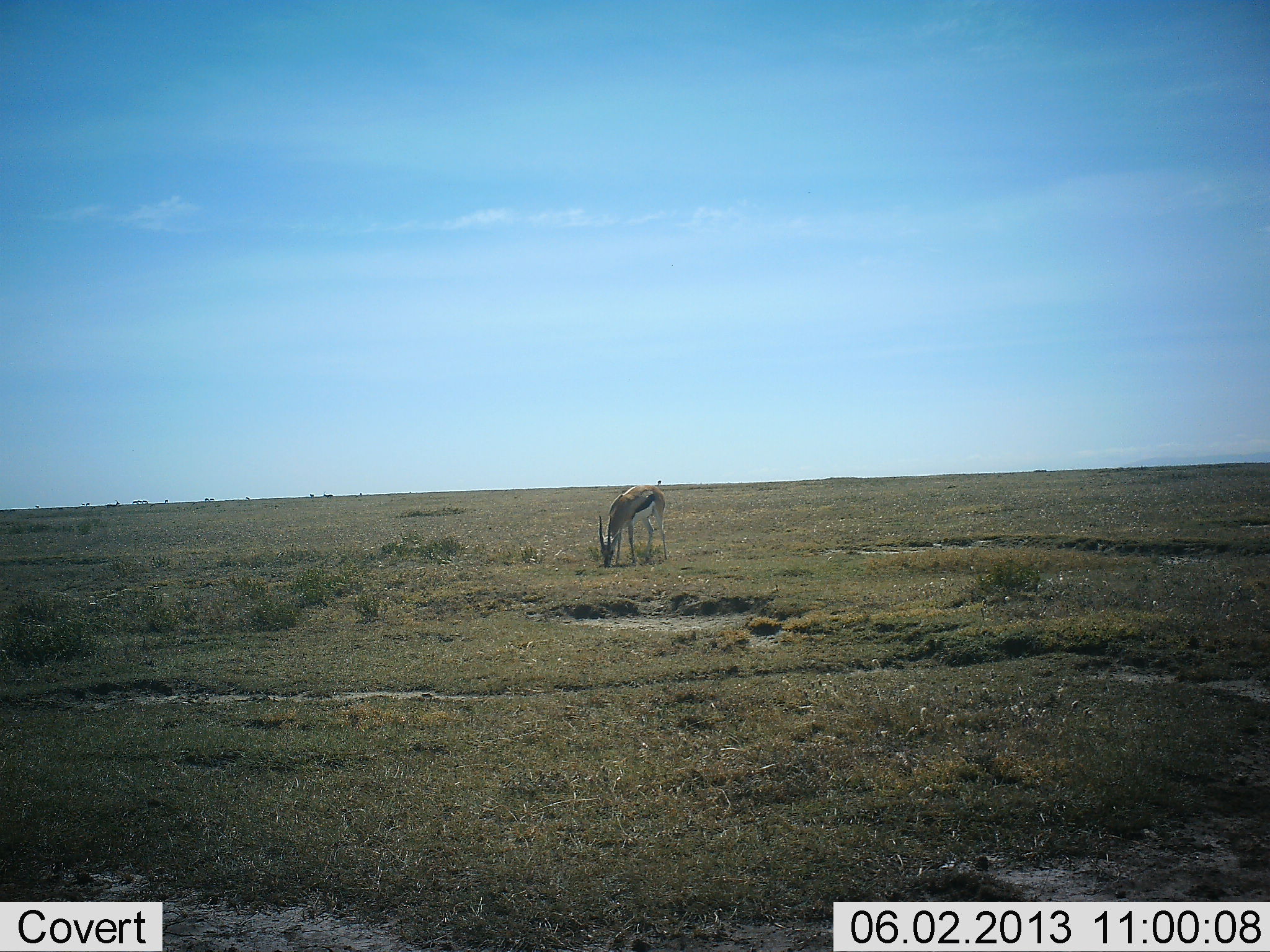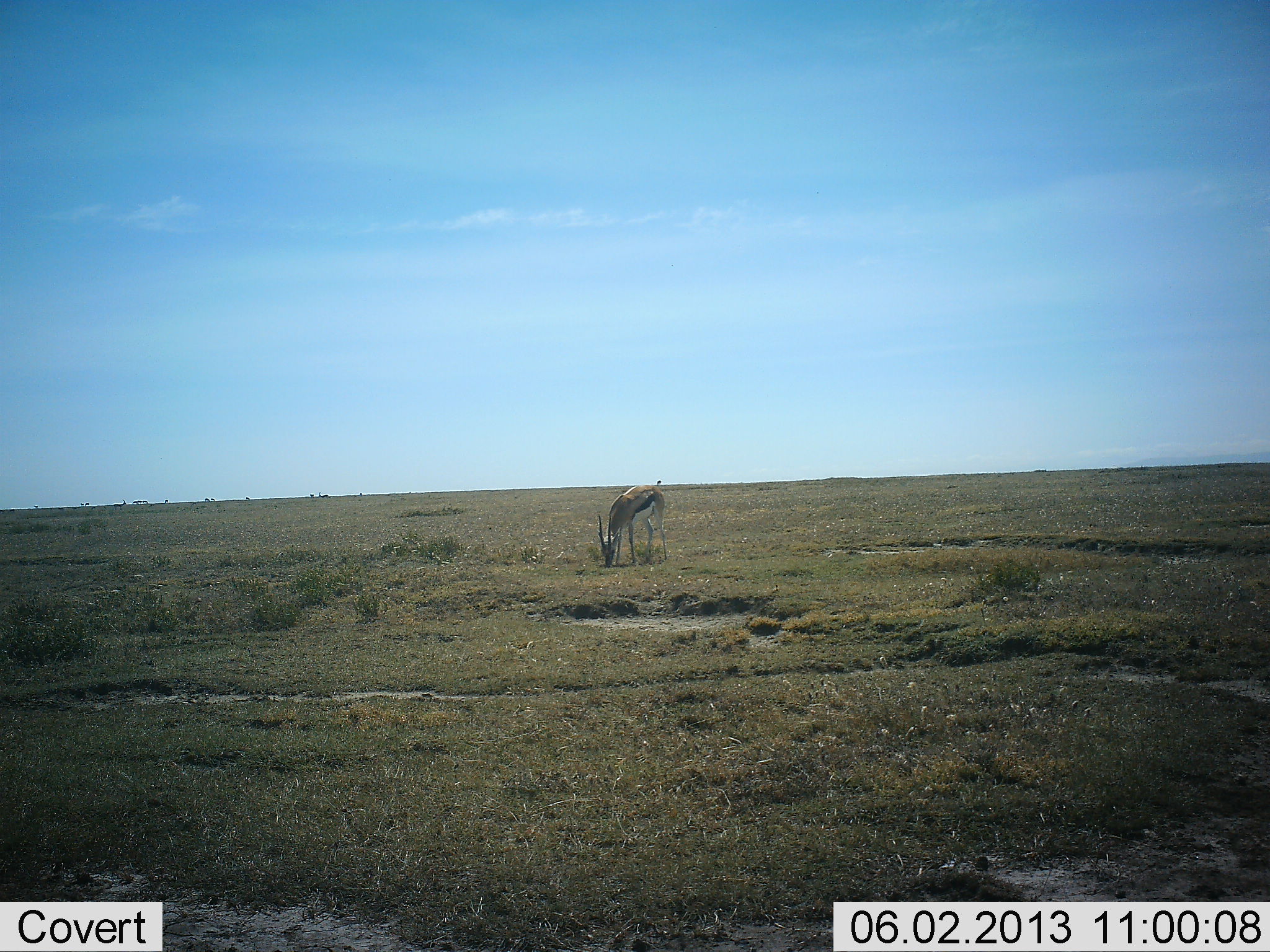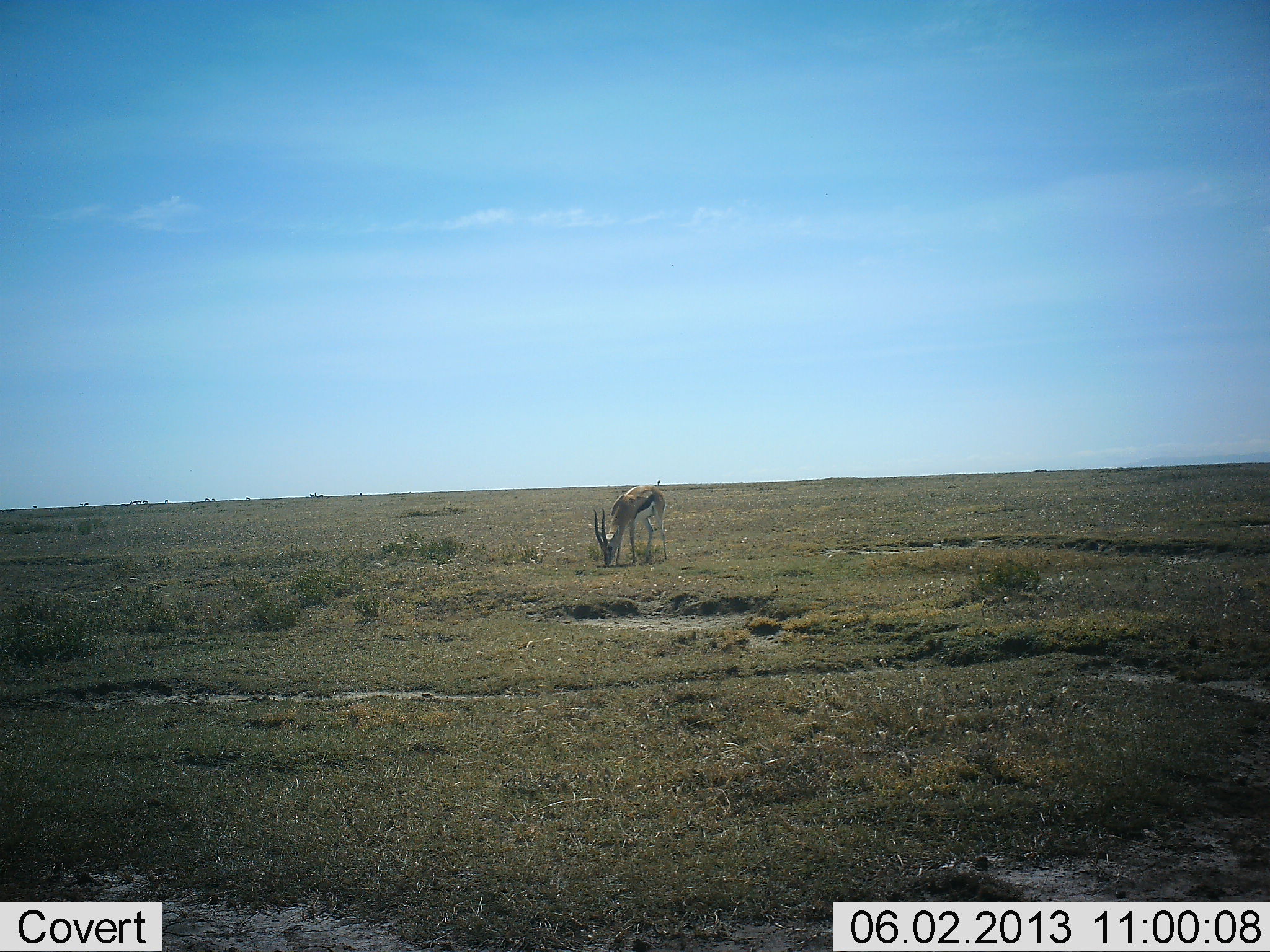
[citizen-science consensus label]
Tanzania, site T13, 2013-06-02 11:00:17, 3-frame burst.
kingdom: Animalia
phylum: Chordata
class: Mammalia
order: Artiodactyla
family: Bovidae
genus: Eudorcas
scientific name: Eudorcas thomsonii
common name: thomson's gazelle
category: gazellethomsons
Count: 1.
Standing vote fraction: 10%.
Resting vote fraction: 0%.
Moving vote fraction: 0%.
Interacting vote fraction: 0%.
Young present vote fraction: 0%.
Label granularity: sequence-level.